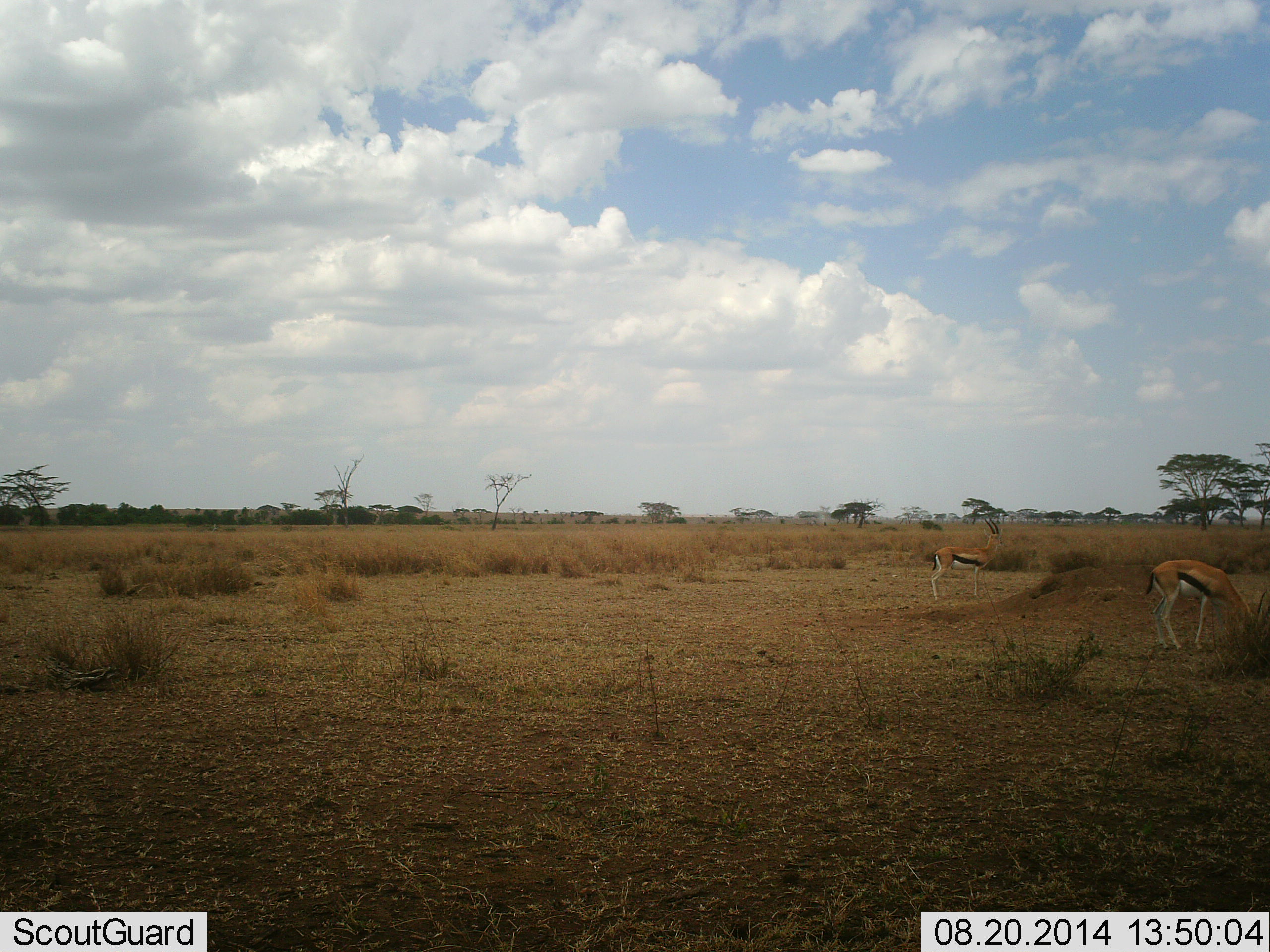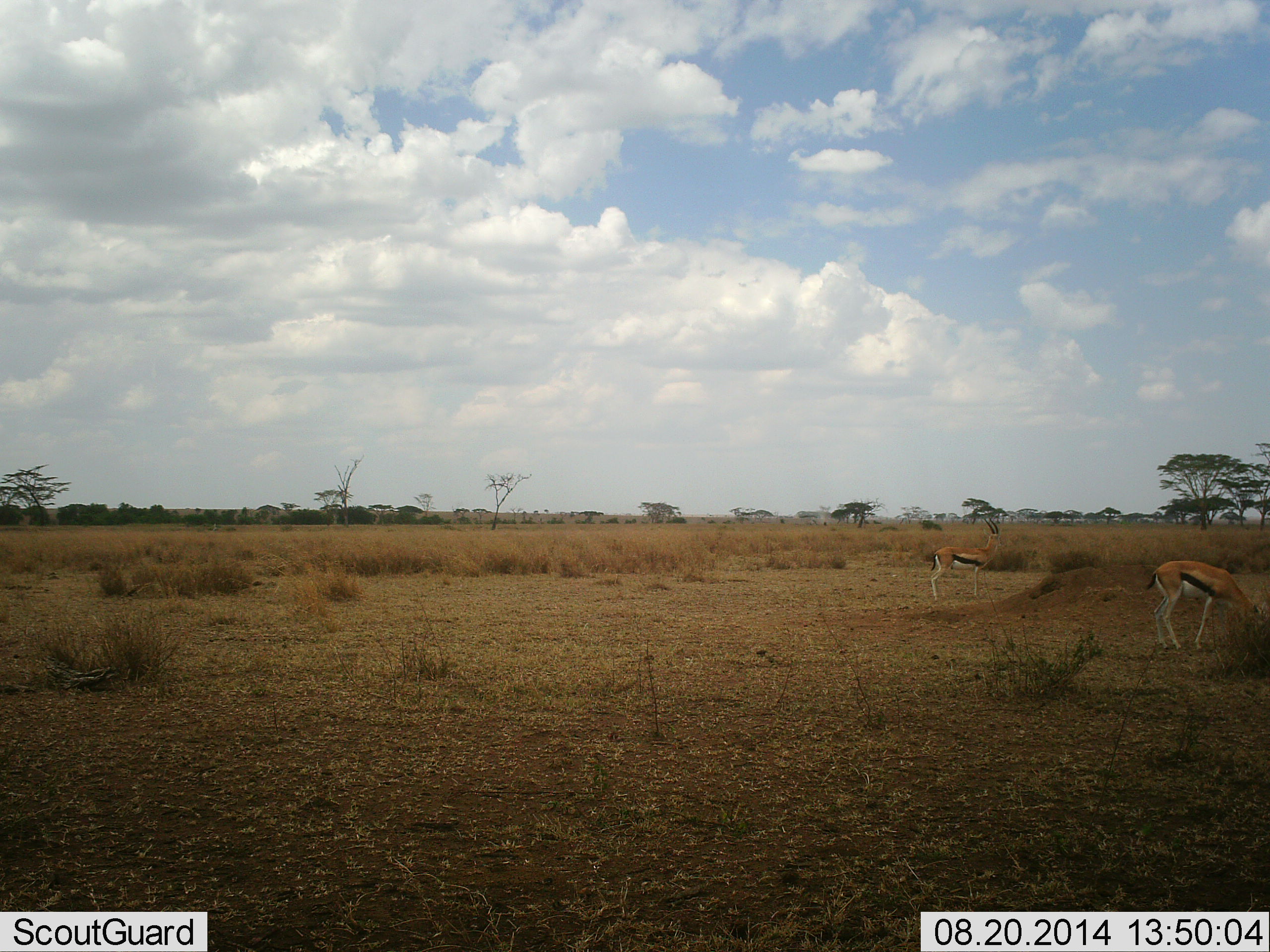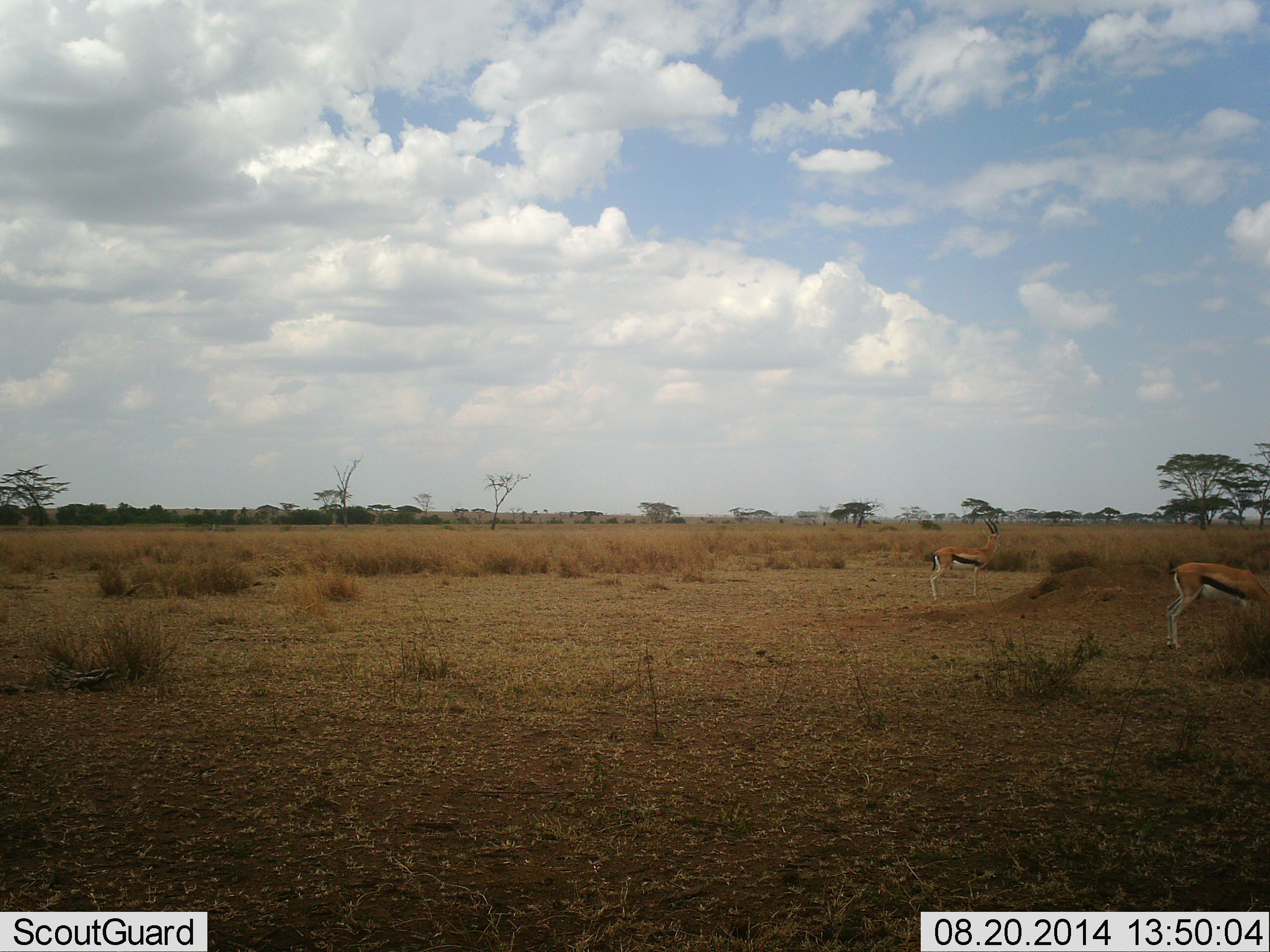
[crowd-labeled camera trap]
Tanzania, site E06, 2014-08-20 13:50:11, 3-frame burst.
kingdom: Animalia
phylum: Chordata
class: Mammalia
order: Artiodactyla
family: Bovidae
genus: Eudorcas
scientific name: Eudorcas thomsonii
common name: thomson's gazelle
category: gazellethomsons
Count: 2.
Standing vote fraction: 80%.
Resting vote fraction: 0%.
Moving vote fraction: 20%.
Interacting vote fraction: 0%.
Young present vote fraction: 0%.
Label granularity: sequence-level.